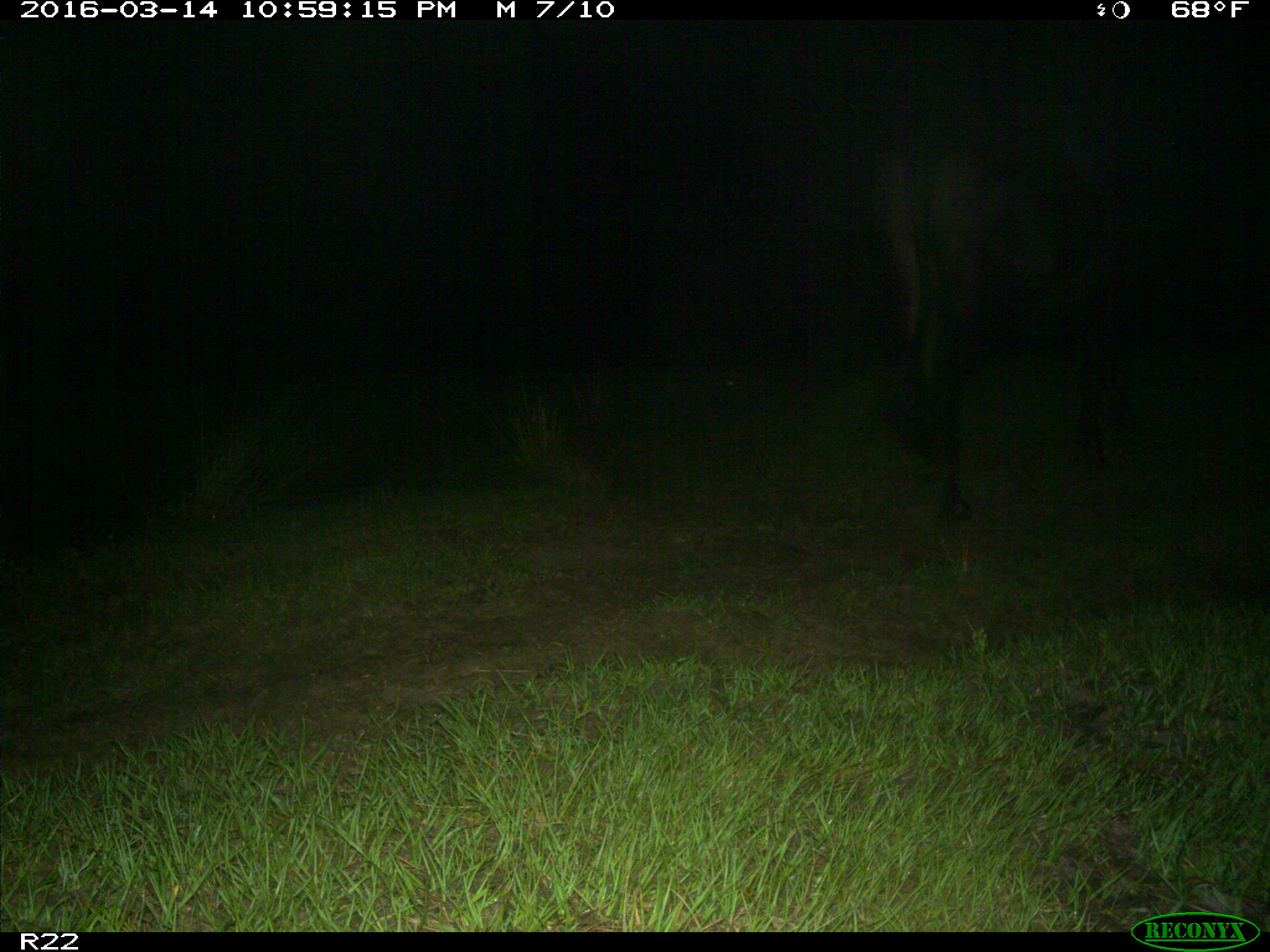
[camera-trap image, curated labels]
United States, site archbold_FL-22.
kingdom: Animalia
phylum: Chordata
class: Mammalia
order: Artiodactyla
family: Bovidae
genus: Bos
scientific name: Bos taurus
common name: domestic cow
Bos taurus (domestic cow).